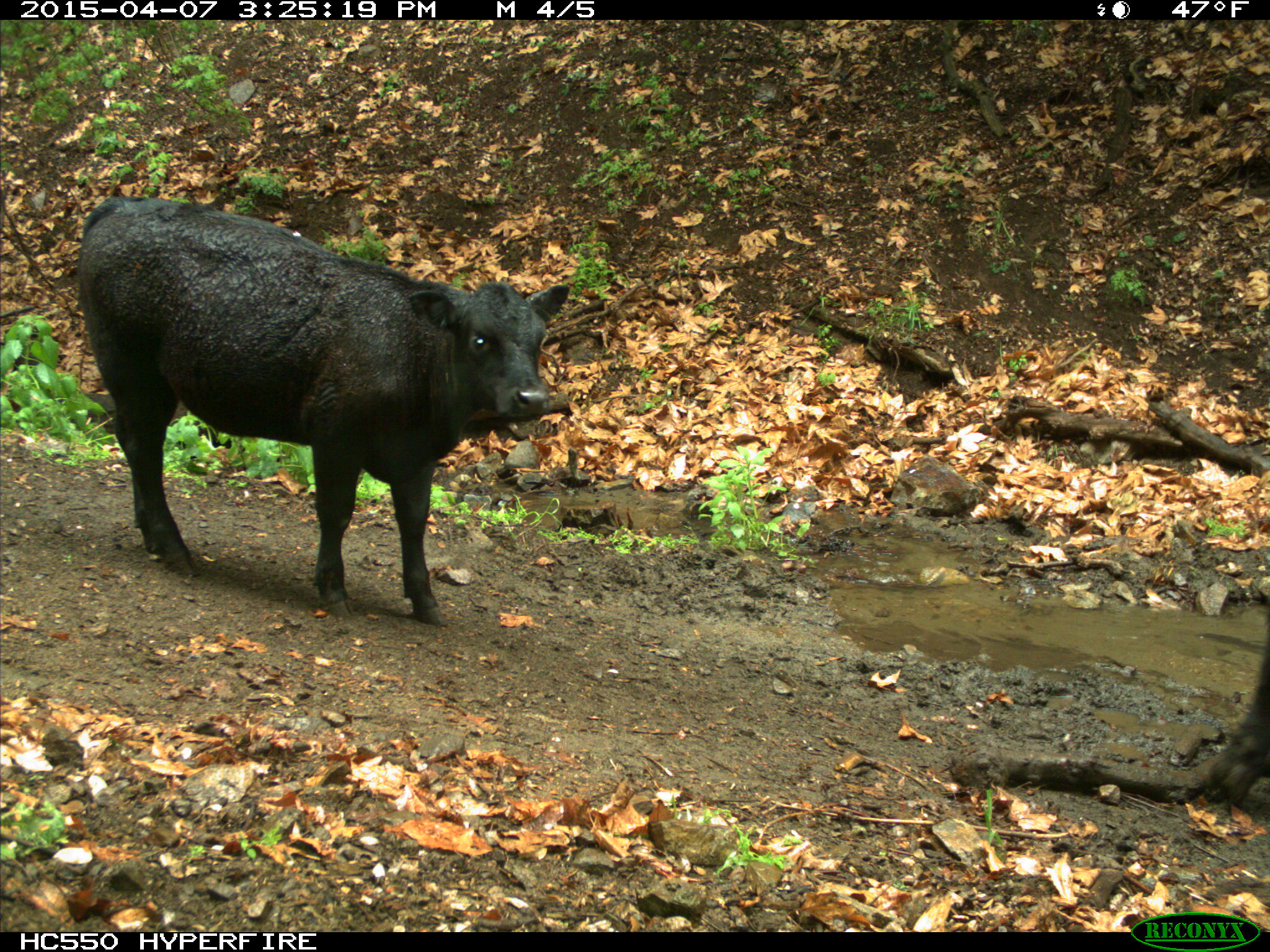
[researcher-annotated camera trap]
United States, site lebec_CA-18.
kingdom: Animalia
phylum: Chordata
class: Mammalia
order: Artiodactyla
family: Bovidae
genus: Bos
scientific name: Bos taurus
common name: domestic cow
Bos taurus (domestic cow).